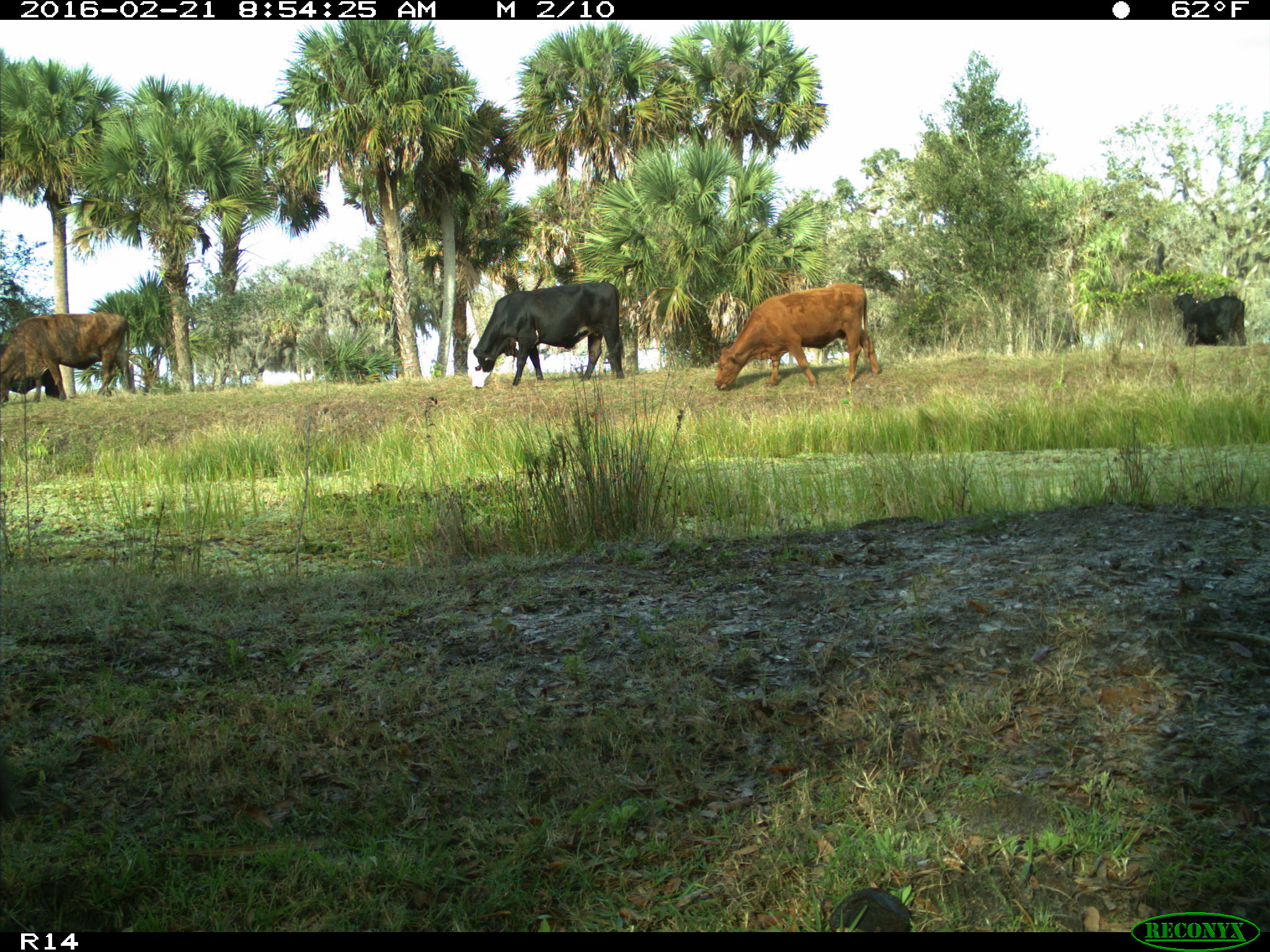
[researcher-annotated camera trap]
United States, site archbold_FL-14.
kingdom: Animalia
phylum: Chordata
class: Mammalia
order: Artiodactyla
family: Bovidae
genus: Bos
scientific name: Bos taurus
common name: domestic cow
Bos taurus (domestic cow).